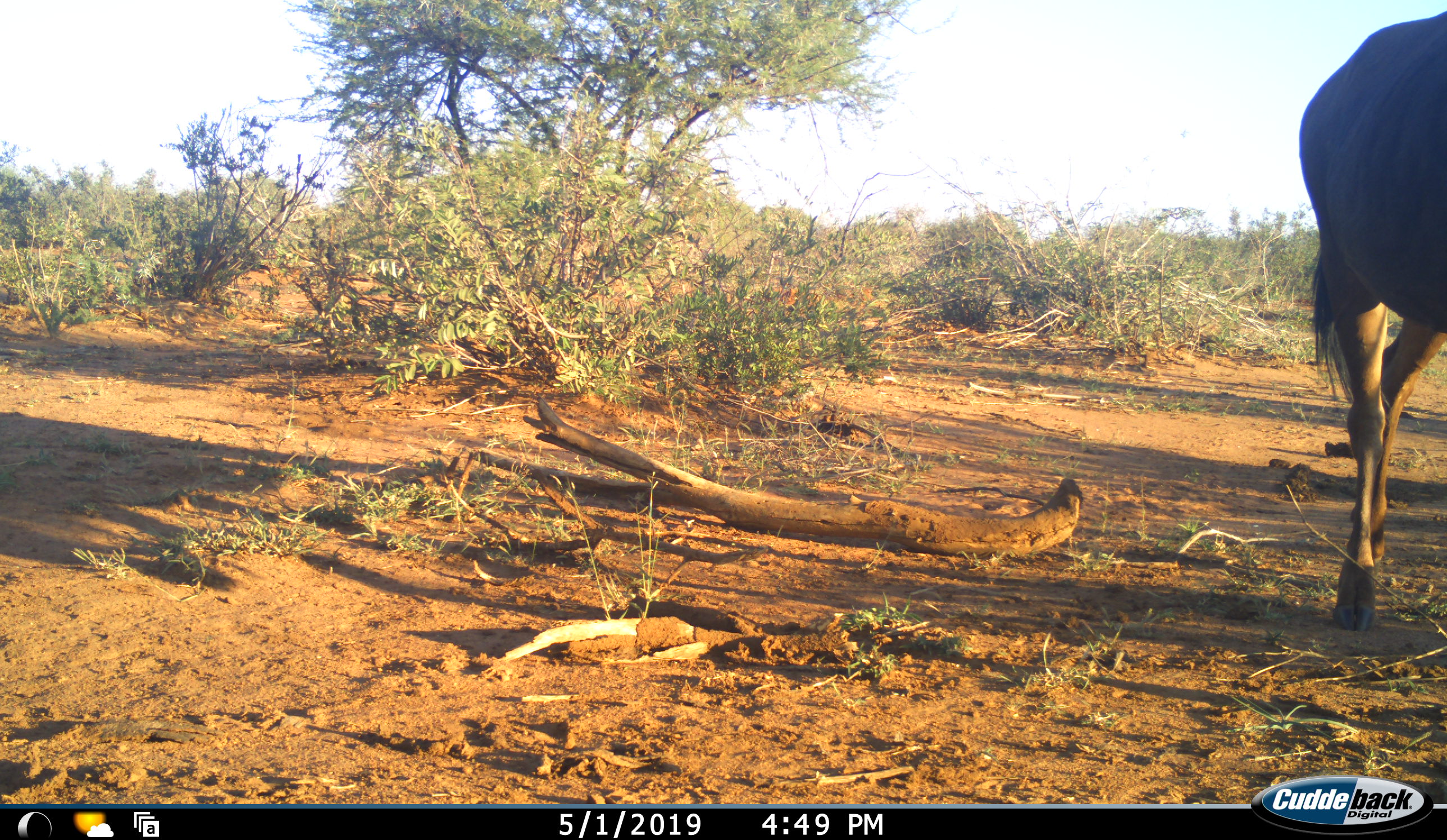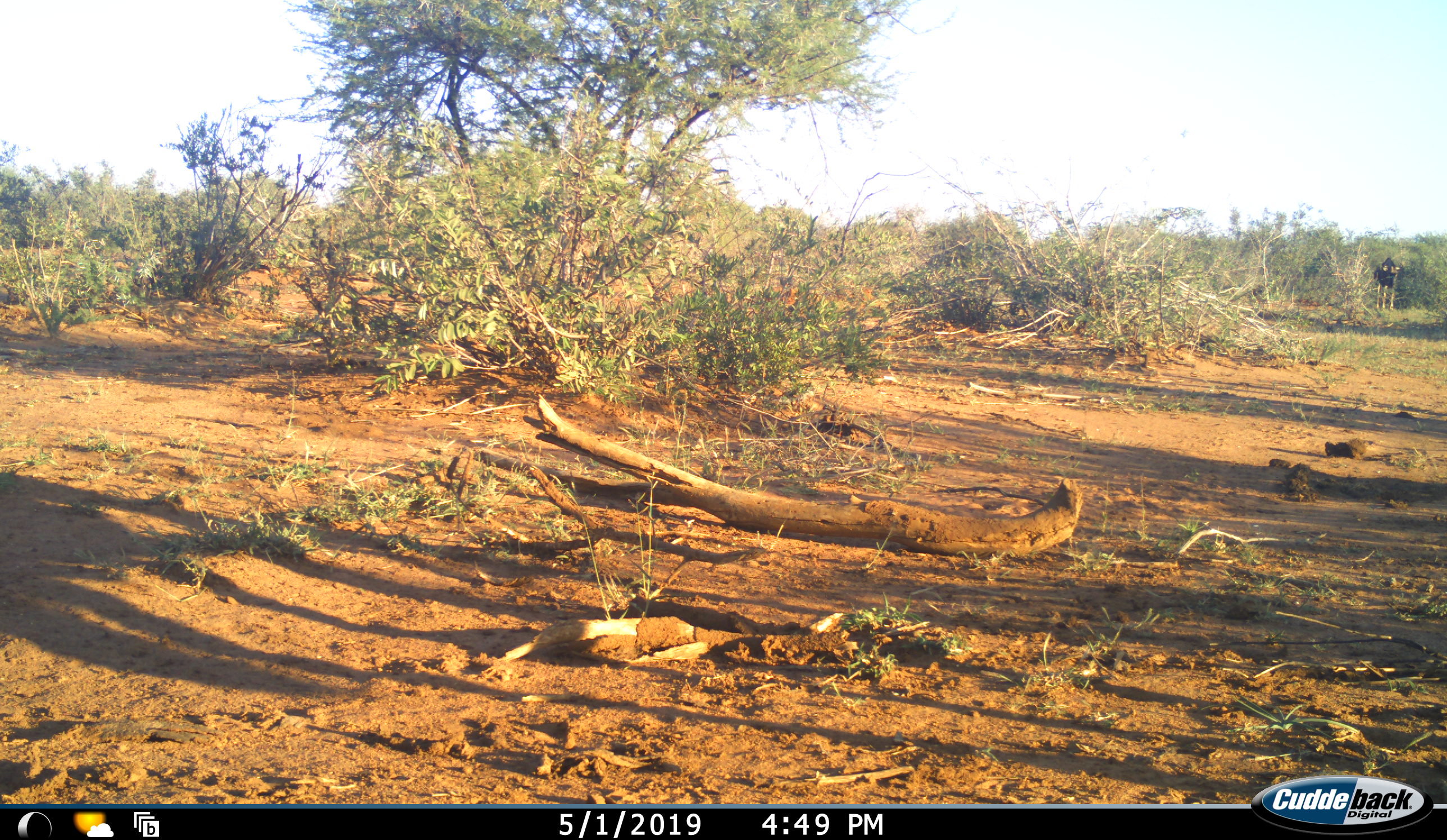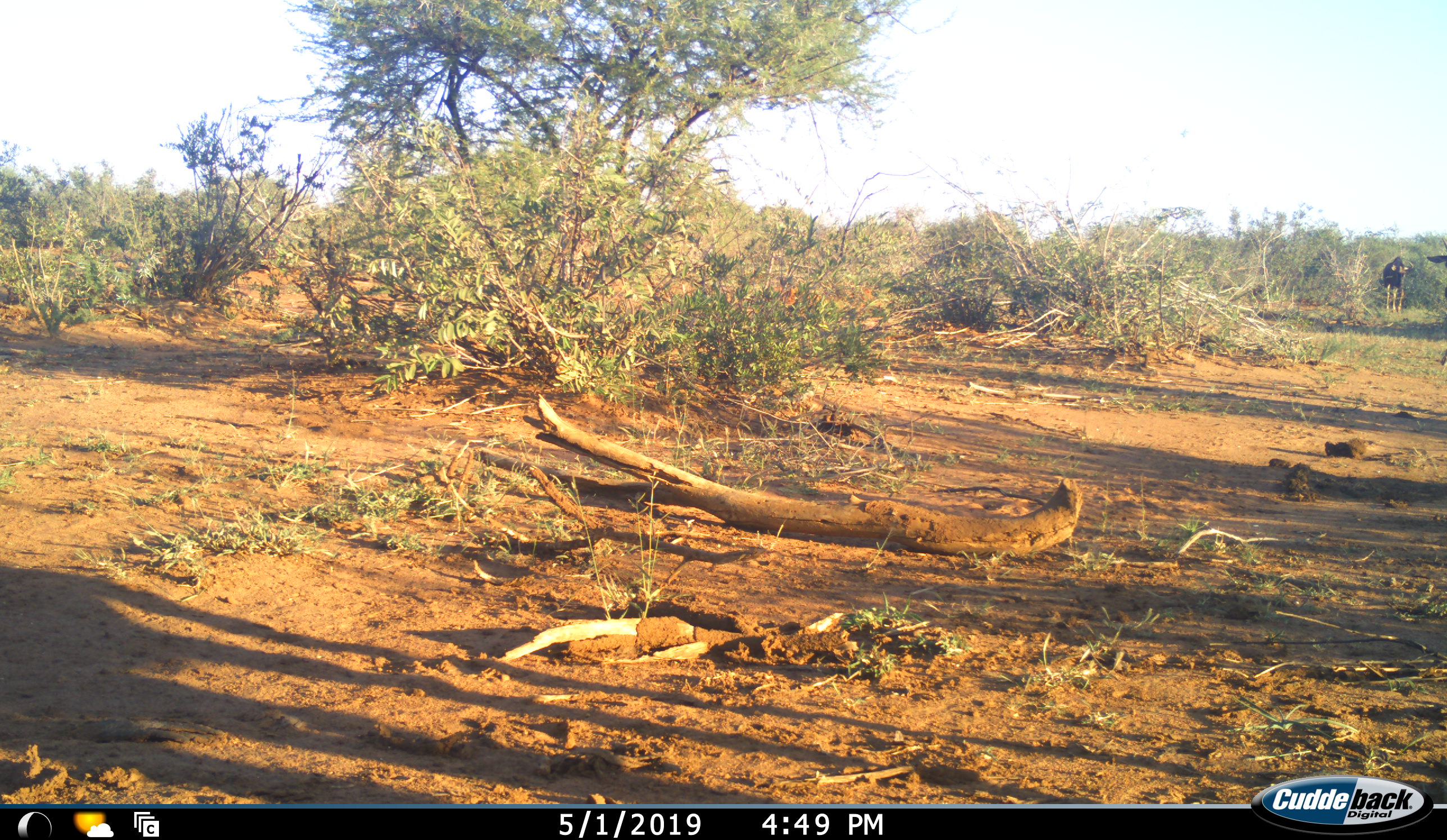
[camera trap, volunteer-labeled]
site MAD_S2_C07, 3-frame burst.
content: unidentified animal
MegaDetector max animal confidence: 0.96